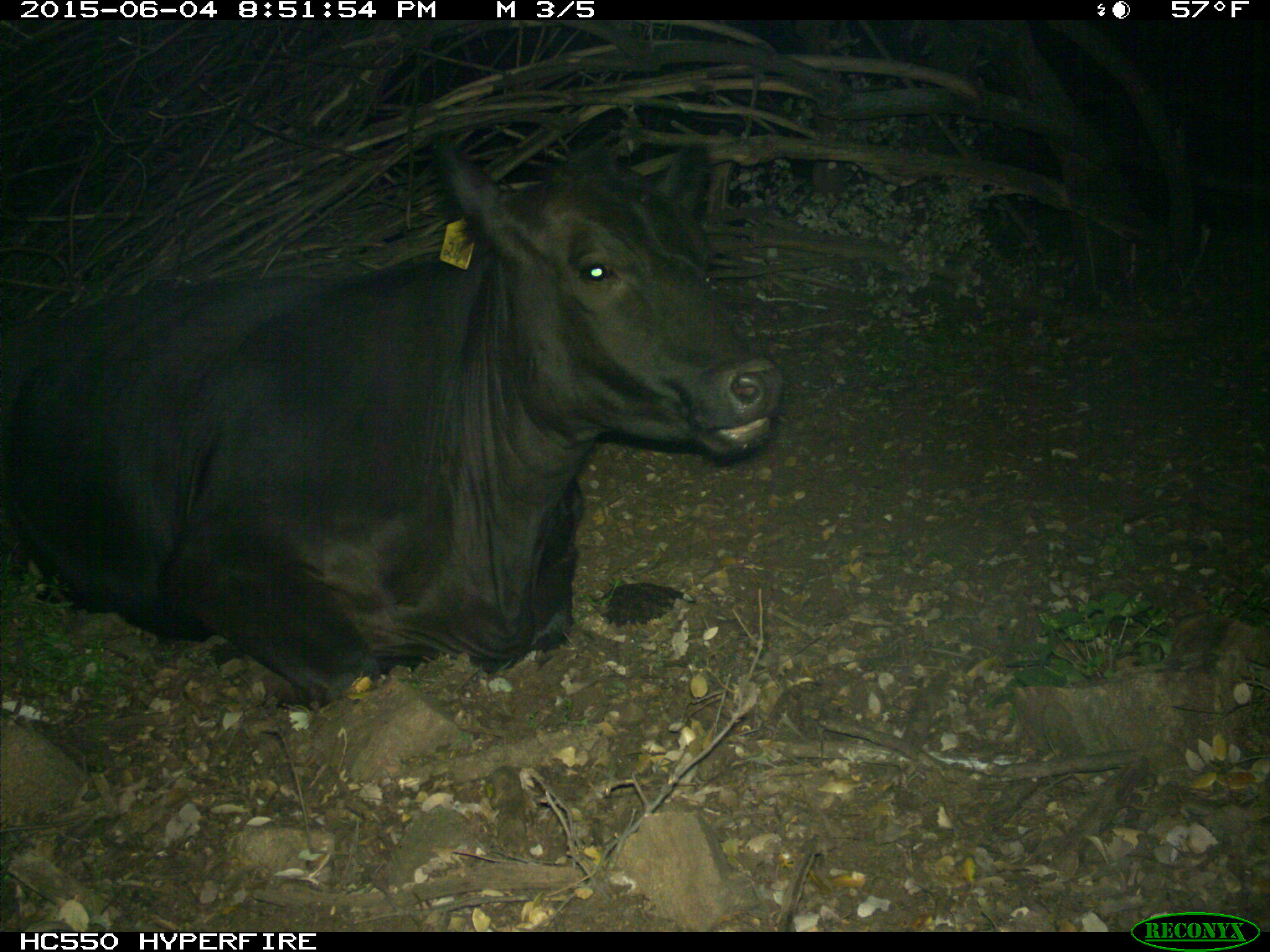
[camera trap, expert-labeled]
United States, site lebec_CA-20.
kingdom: Animalia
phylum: Chordata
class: Mammalia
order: Artiodactyla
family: Bovidae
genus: Bos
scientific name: Bos taurus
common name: domestic cow